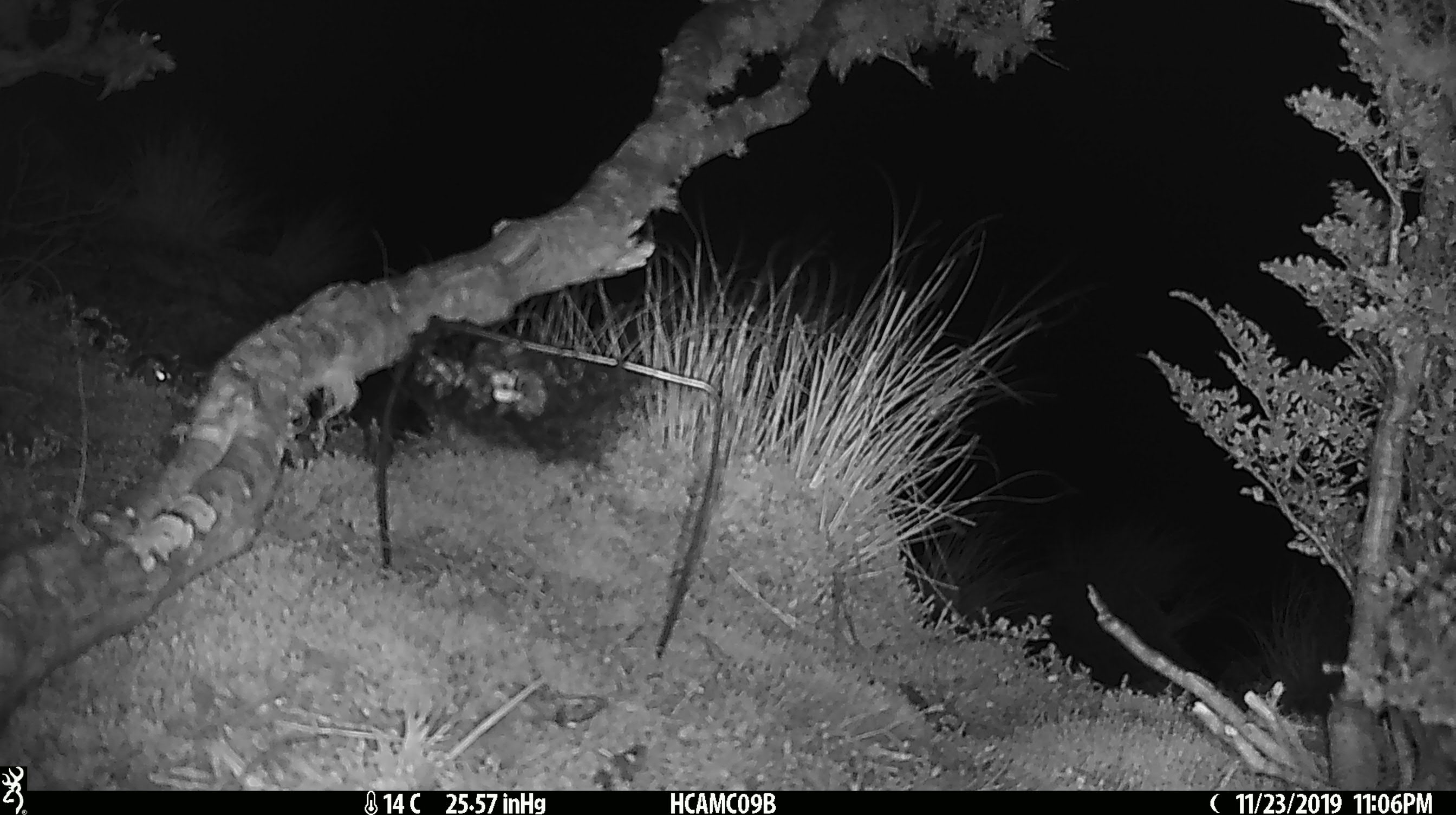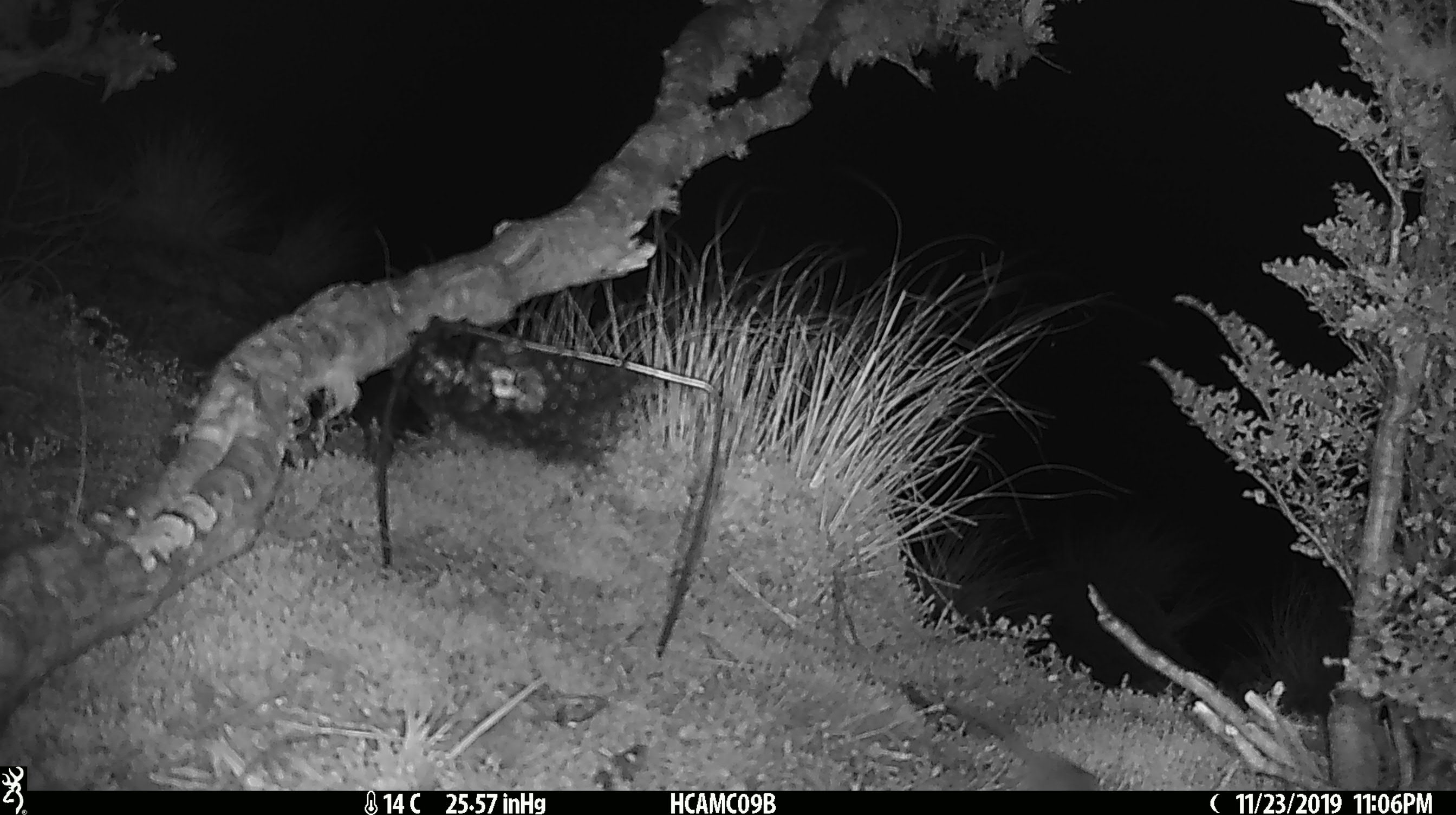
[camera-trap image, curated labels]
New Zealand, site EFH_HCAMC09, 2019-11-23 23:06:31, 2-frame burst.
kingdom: Animalia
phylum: Chordata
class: Mammalia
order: Rodentia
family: Muridae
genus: Mus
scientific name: Mus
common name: mouse